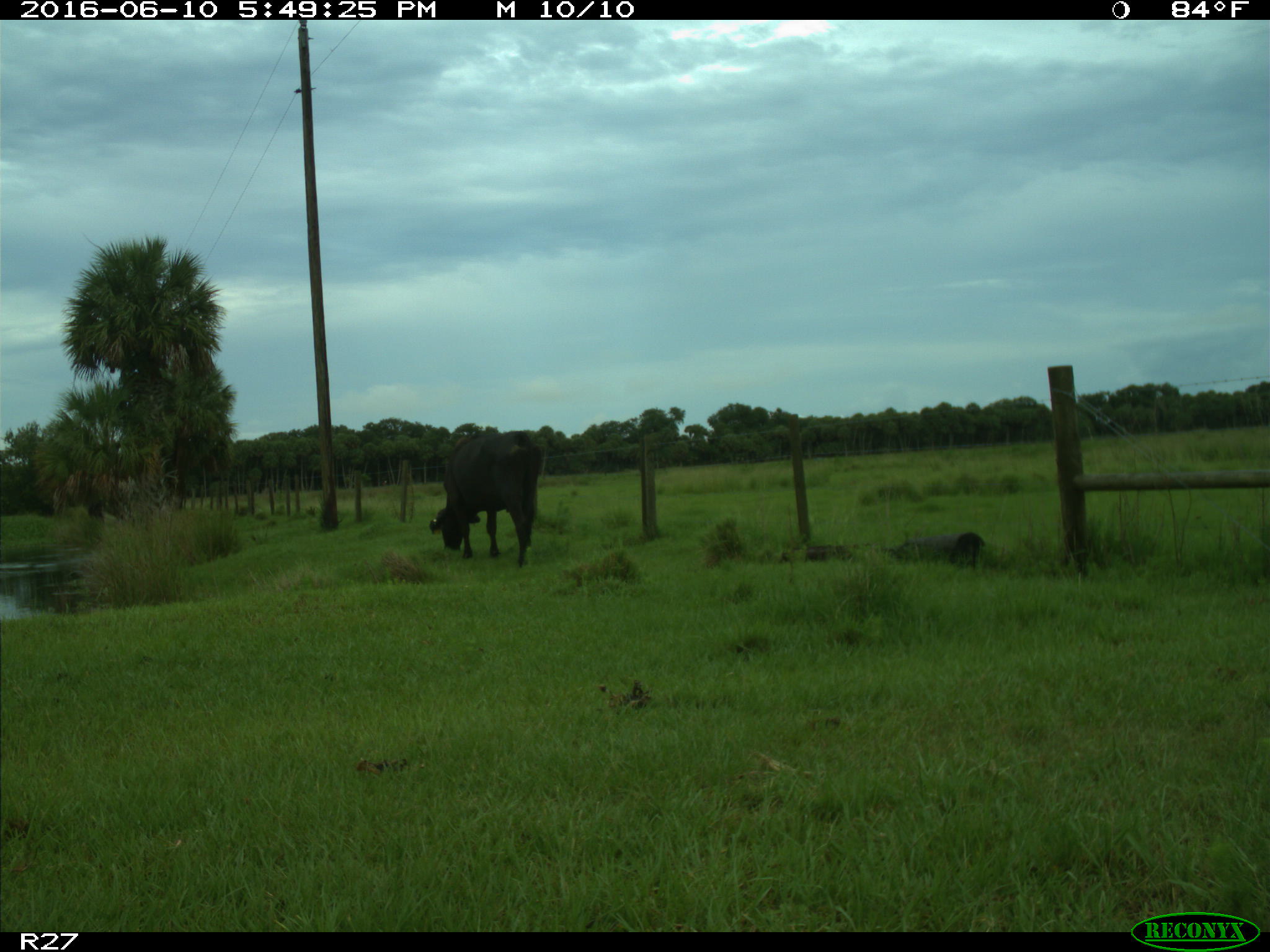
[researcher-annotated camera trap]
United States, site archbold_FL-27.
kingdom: Animalia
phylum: Chordata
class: Mammalia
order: Artiodactyla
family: Bovidae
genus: Bos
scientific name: Bos taurus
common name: domestic cow